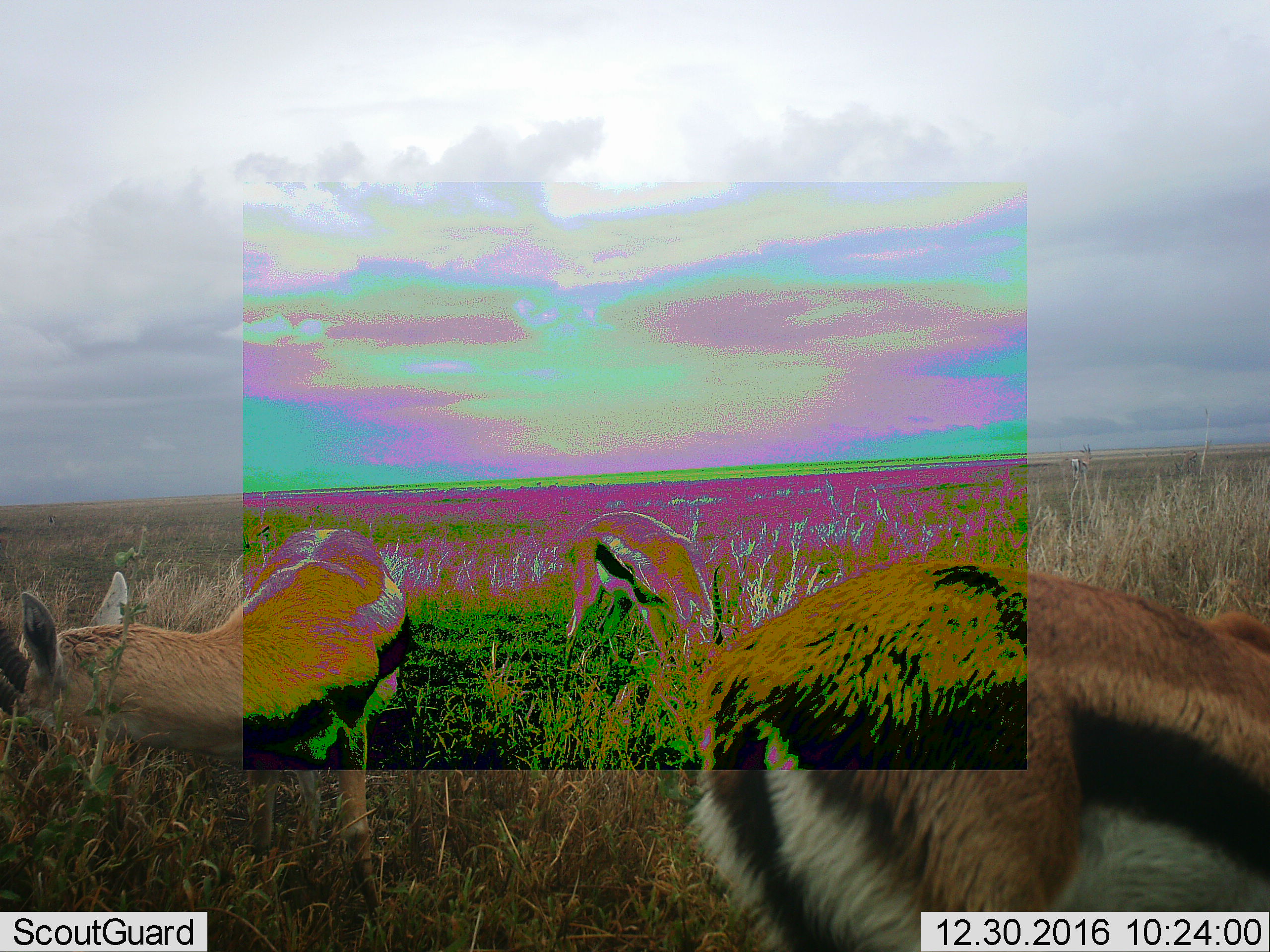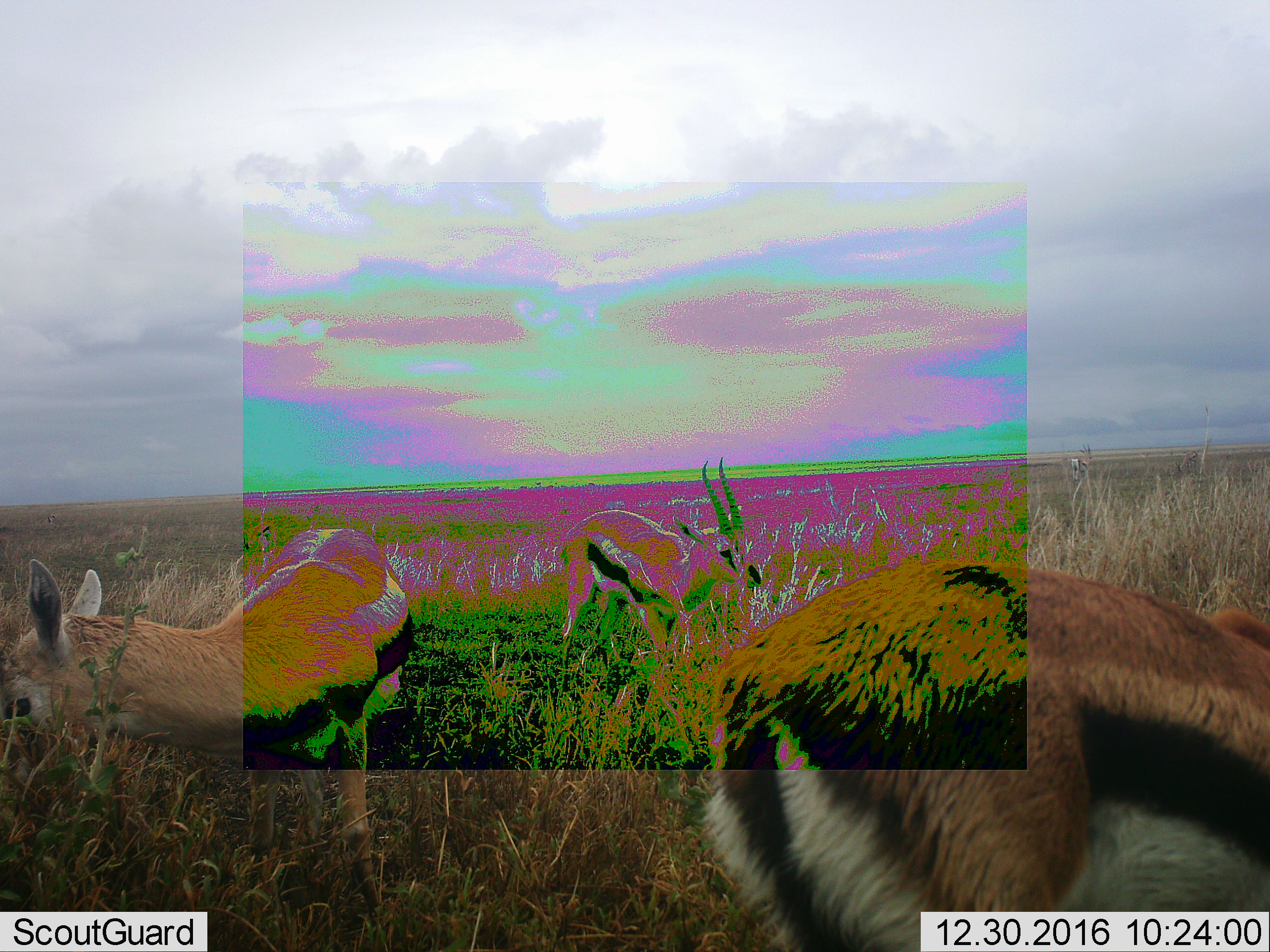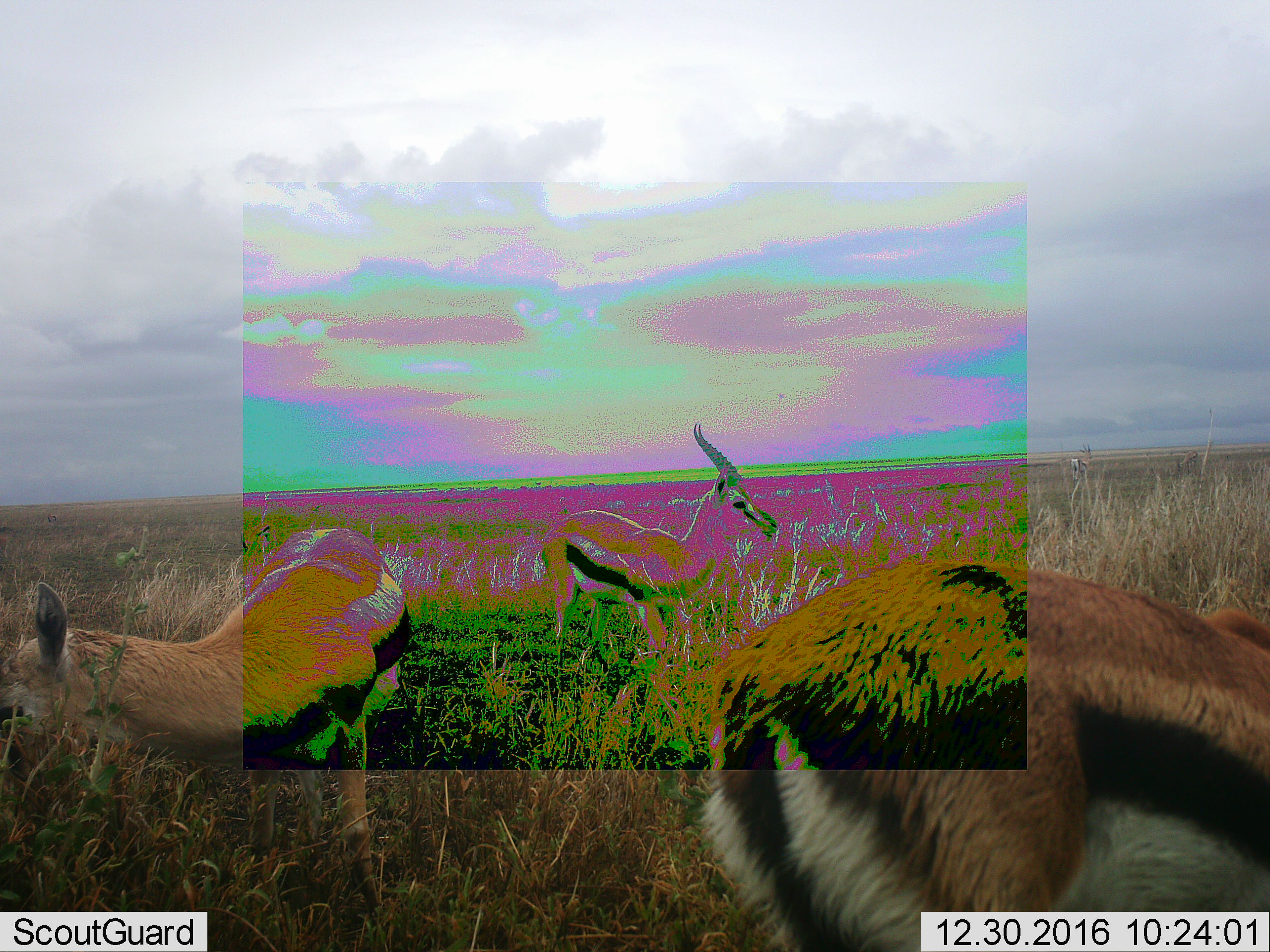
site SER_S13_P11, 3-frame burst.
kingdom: Animalia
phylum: Chordata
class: Mammalia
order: Artiodactyla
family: Bovidae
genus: Eudorcas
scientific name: Eudorcas thomsonii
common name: thomson's gazelle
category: gazellethomsons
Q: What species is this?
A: Gazellethomsons (thomson's gazelle) (Eudorcas thomsonii).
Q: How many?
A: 4.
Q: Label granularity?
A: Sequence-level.